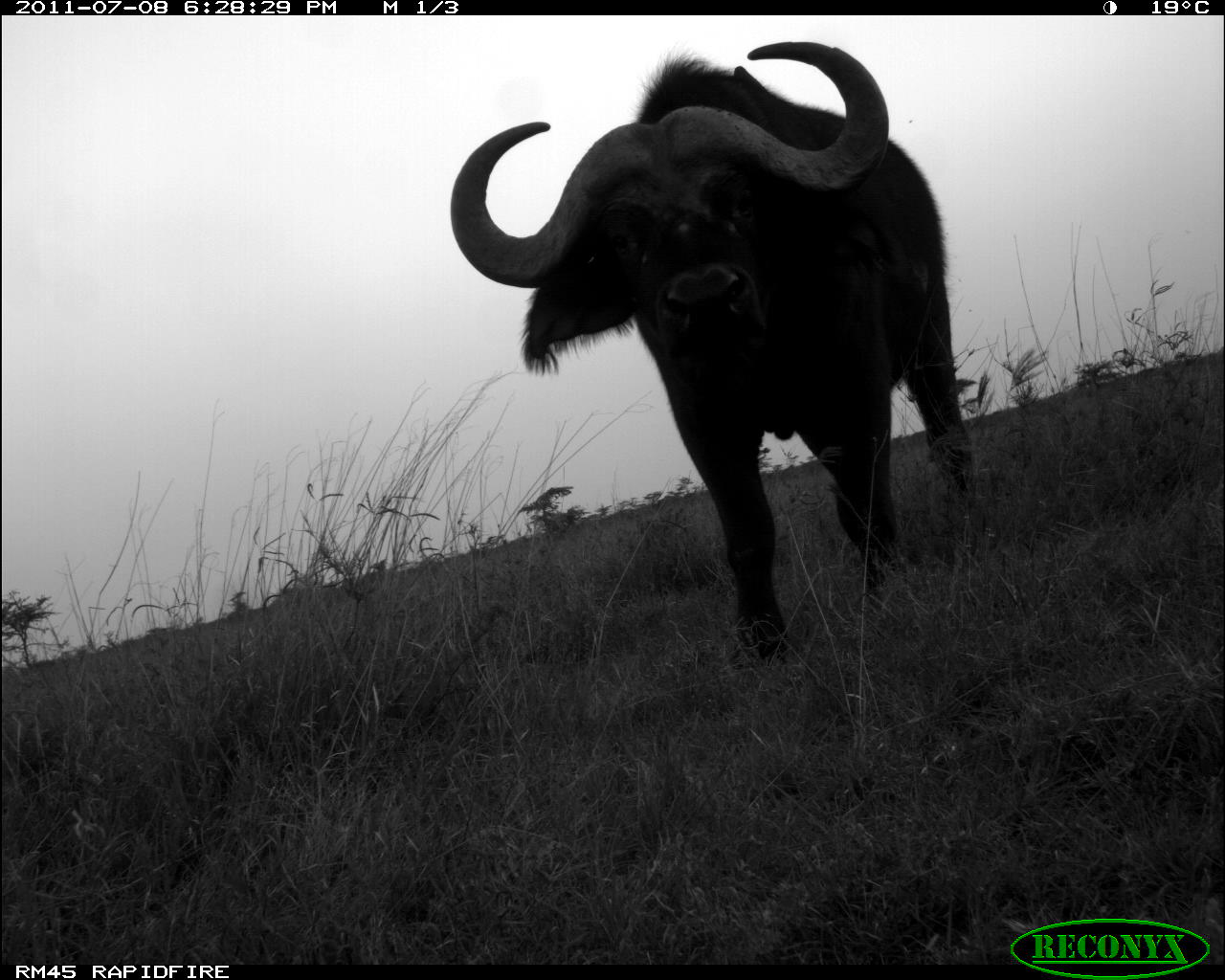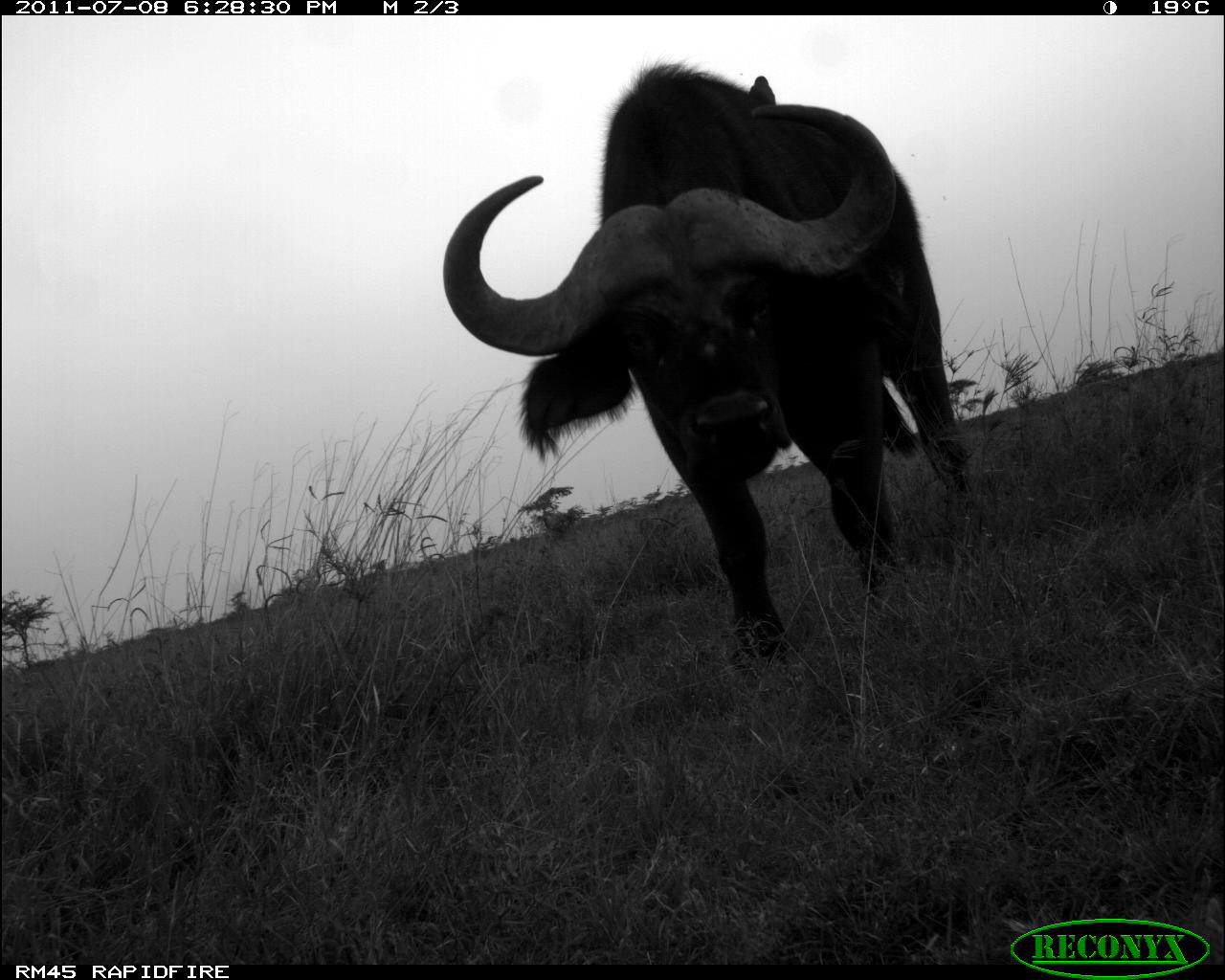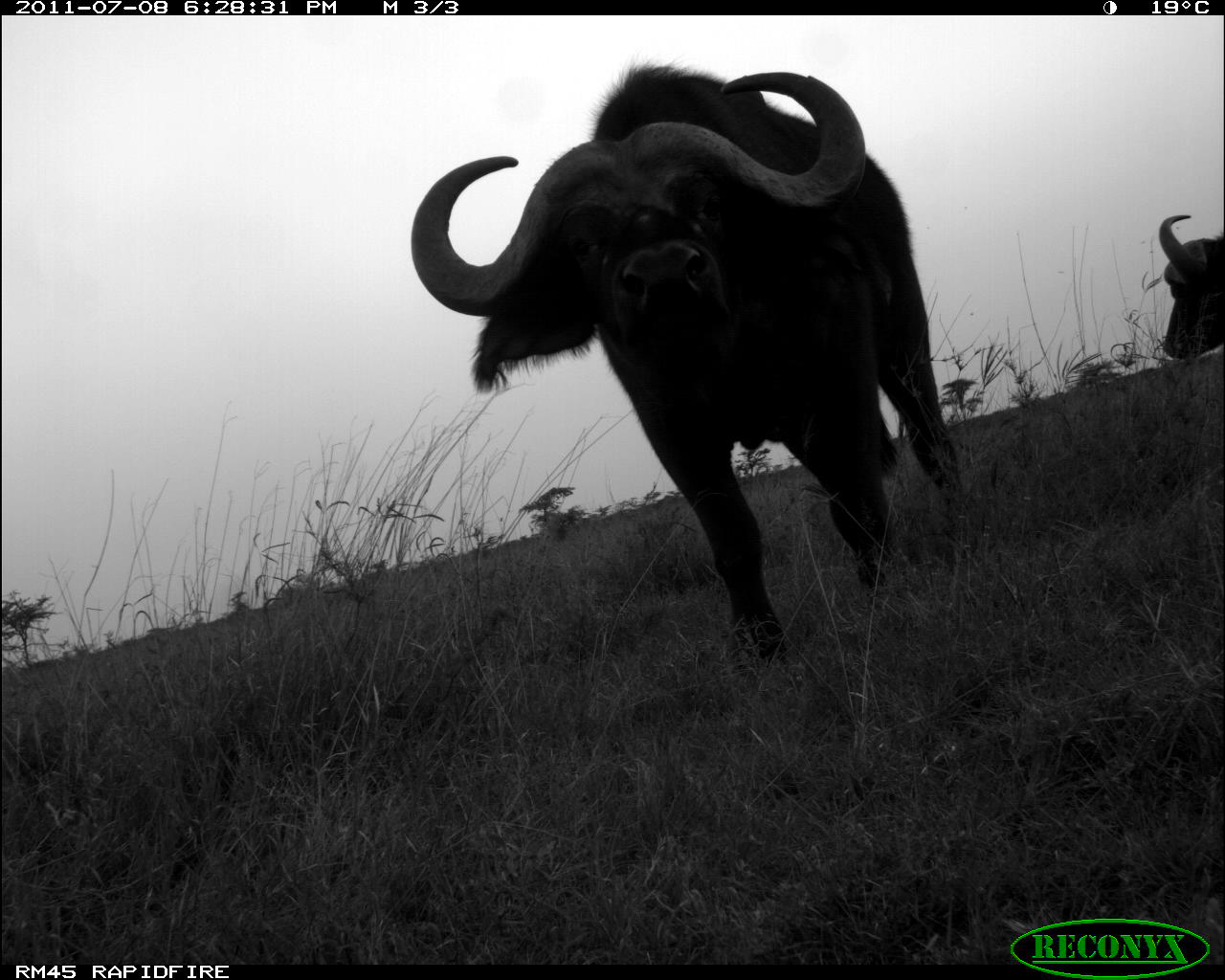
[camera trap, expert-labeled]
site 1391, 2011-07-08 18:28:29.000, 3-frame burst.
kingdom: Animalia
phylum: Chordata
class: Mammalia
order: Artiodactyla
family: Bovidae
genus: Syncerus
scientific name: Syncerus caffer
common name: african buffalo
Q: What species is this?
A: Syncerus caffer (african buffalo).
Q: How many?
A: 1.